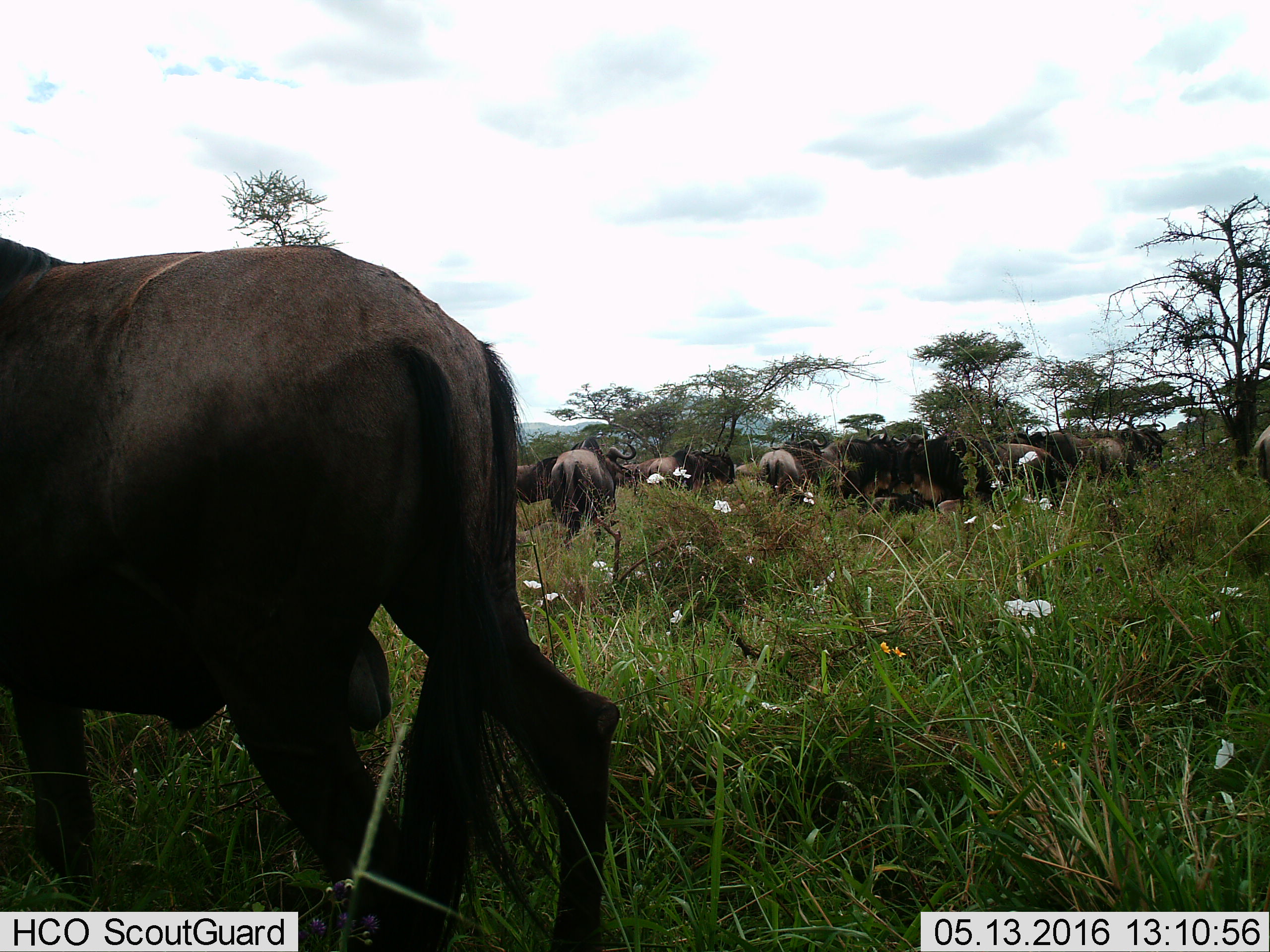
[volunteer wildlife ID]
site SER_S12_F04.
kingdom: Animalia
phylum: Chordata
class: Mammalia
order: Artiodactyla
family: Bovidae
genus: Connochaetes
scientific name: Connochaetes taurinus taurinus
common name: blue wildebeest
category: wildebeestblue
Wildebeestblue (blue wildebeest) (Connochaetes taurinus taurinus), count 11-50. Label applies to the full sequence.